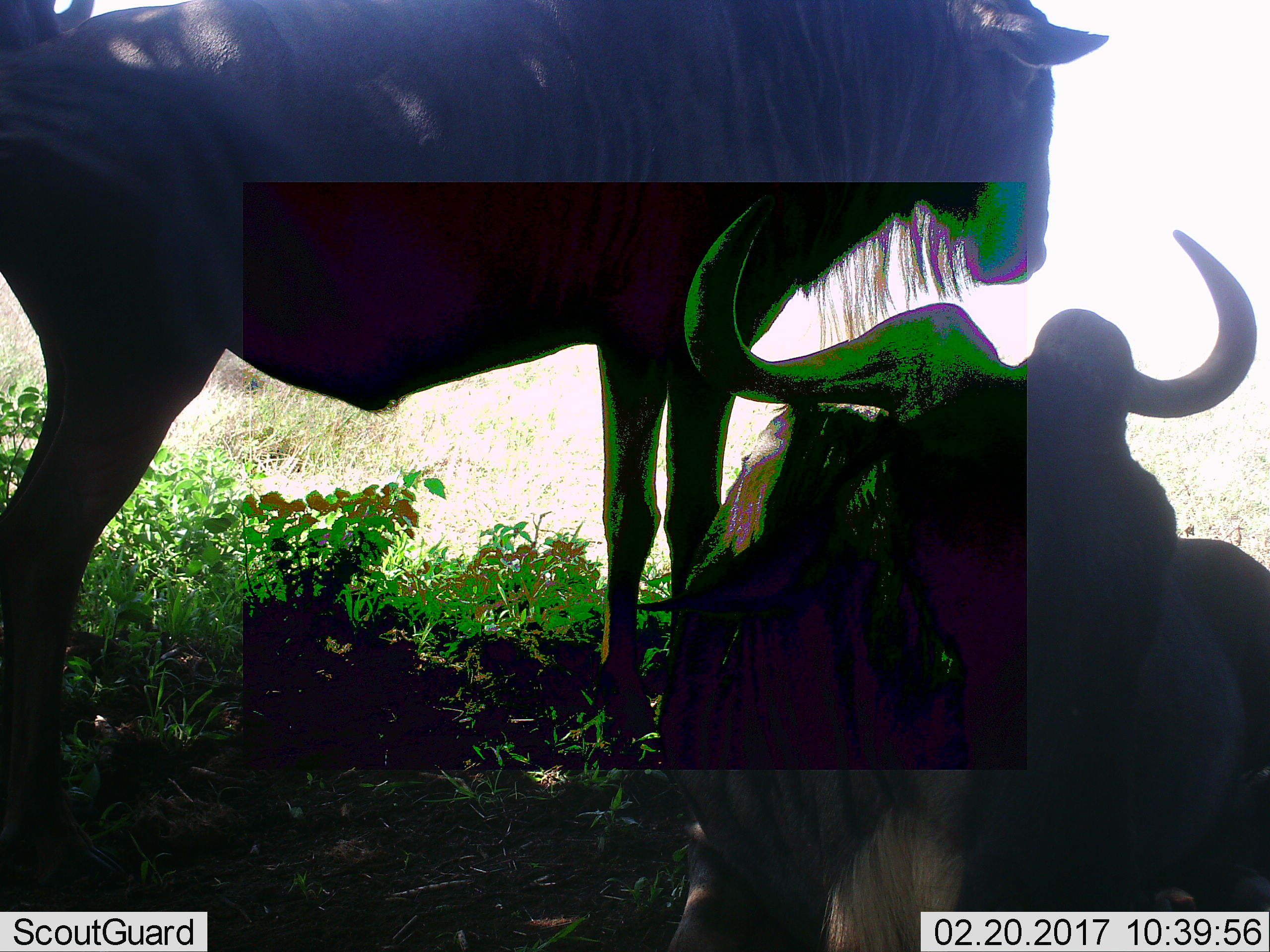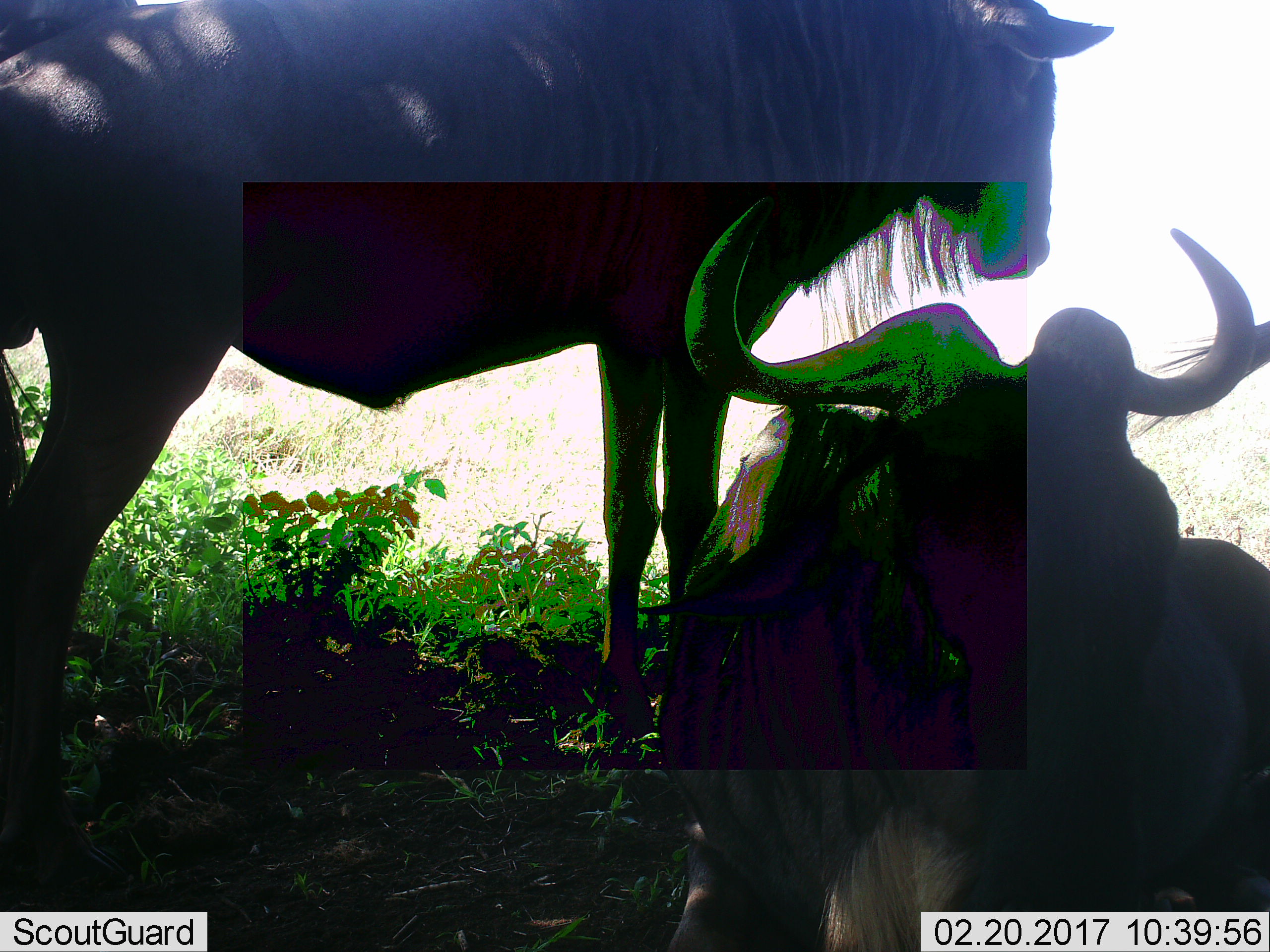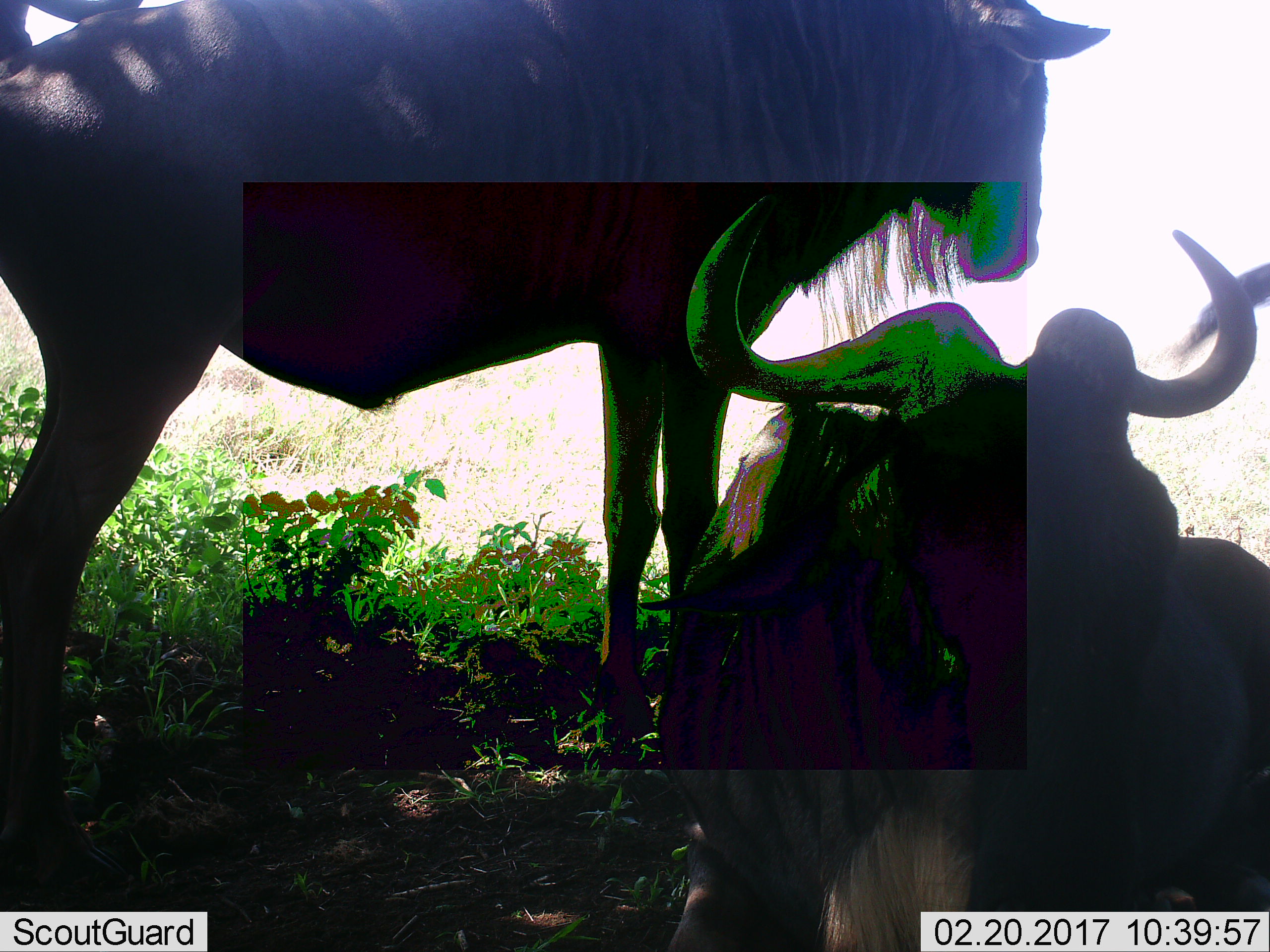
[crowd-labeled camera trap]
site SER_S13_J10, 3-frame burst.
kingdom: Animalia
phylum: Chordata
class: Mammalia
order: Artiodactyla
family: Bovidae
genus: Connochaetes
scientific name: Connochaetes taurinus taurinus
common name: blue wildebeest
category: wildebeestblue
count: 2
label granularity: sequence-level